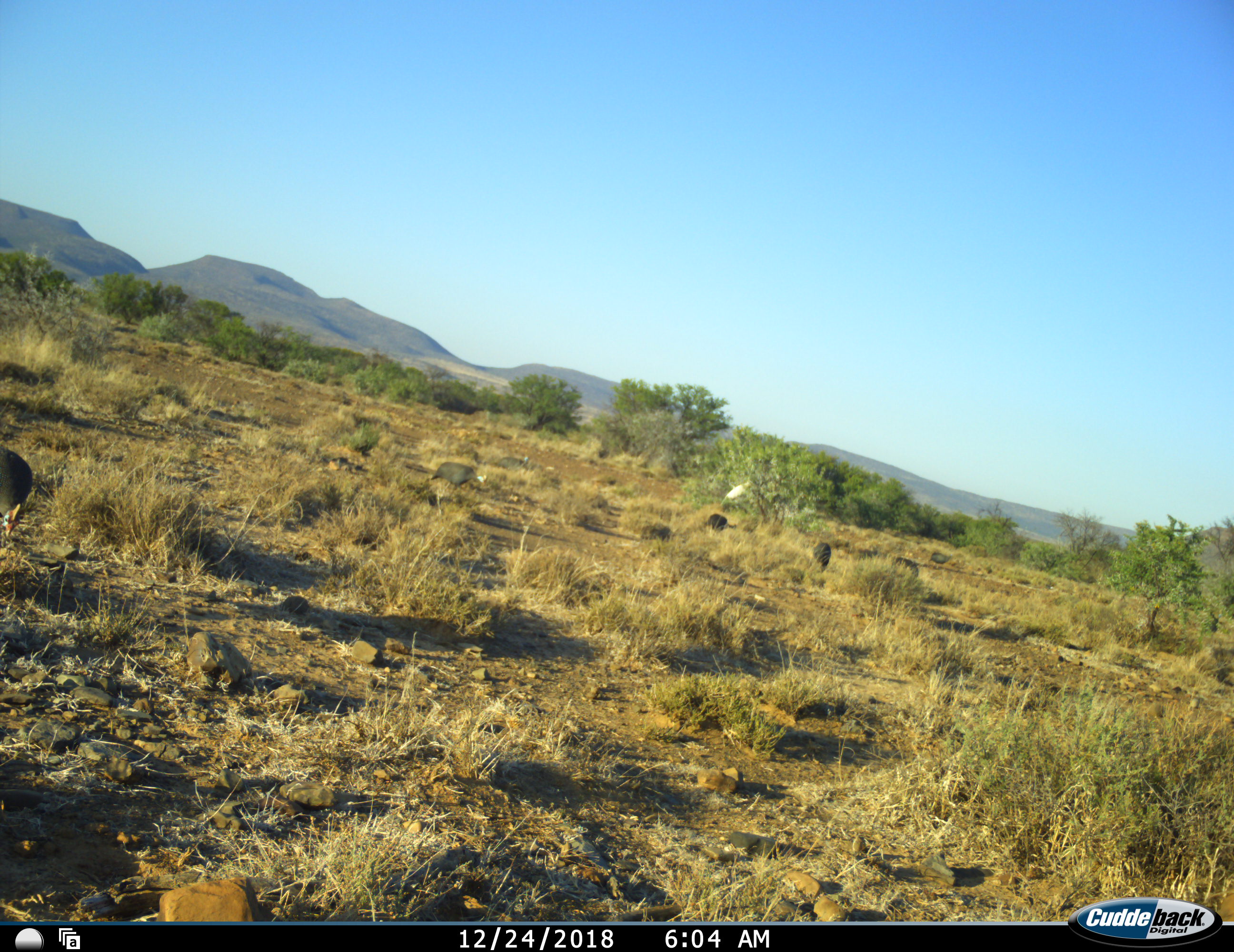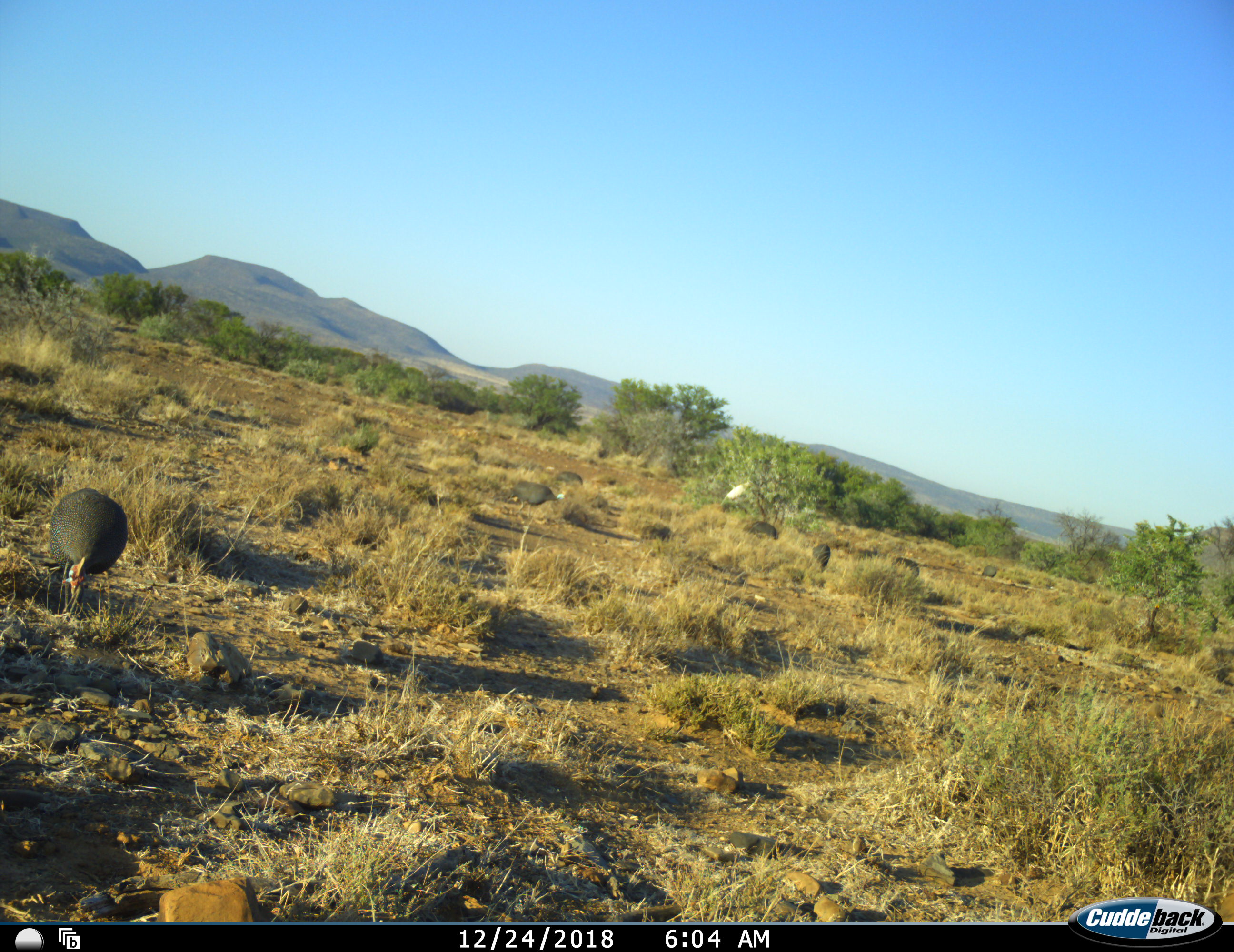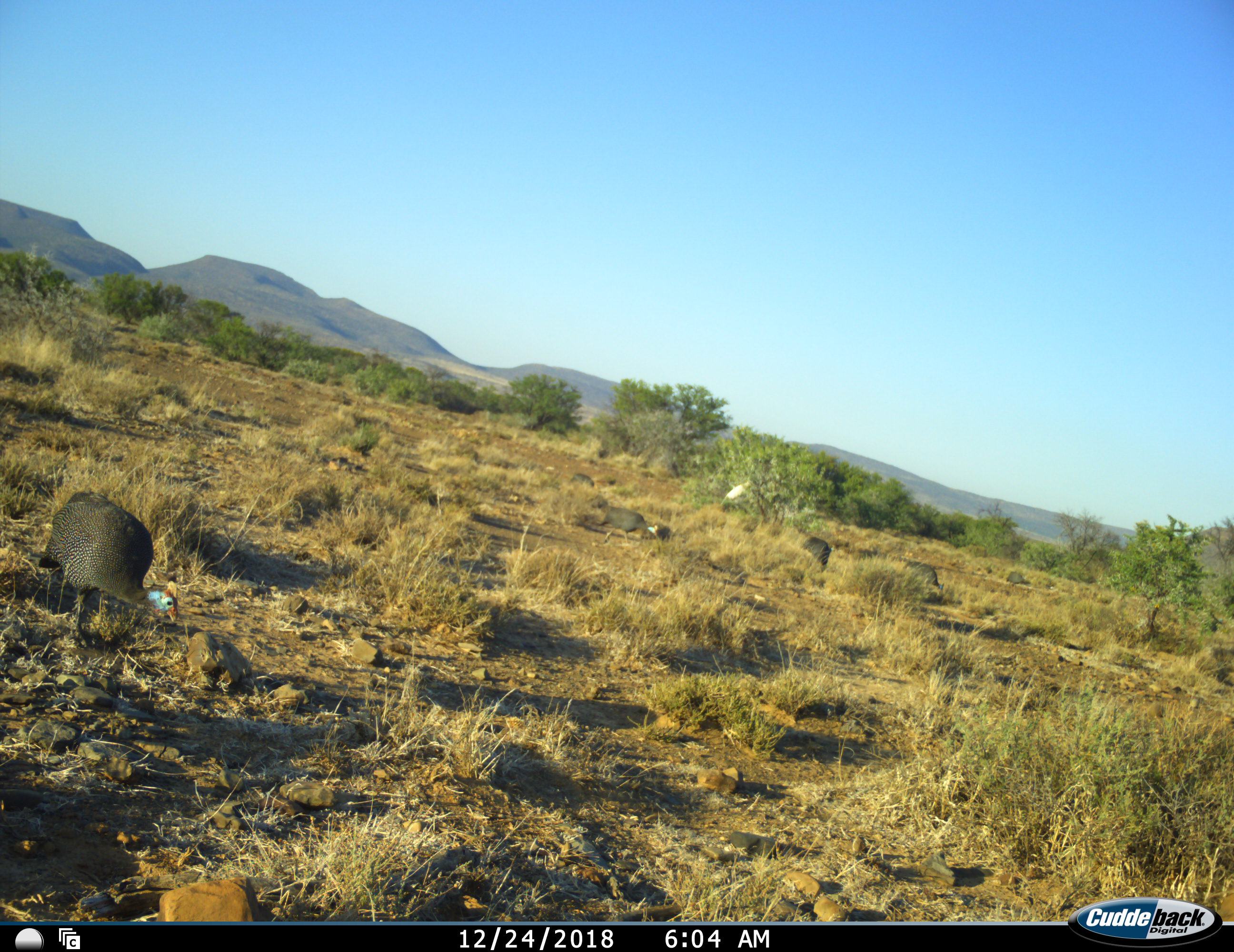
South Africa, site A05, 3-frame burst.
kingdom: Animalia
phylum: Chordata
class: Aves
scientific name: Aves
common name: bird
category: birdother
Birdother (bird) (Aves), count 7. Behavior (volunteer vote fractions): standing 11%, resting 0%, moving 89%, interacting 0%. Young present (vote fraction): 0%. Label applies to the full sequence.